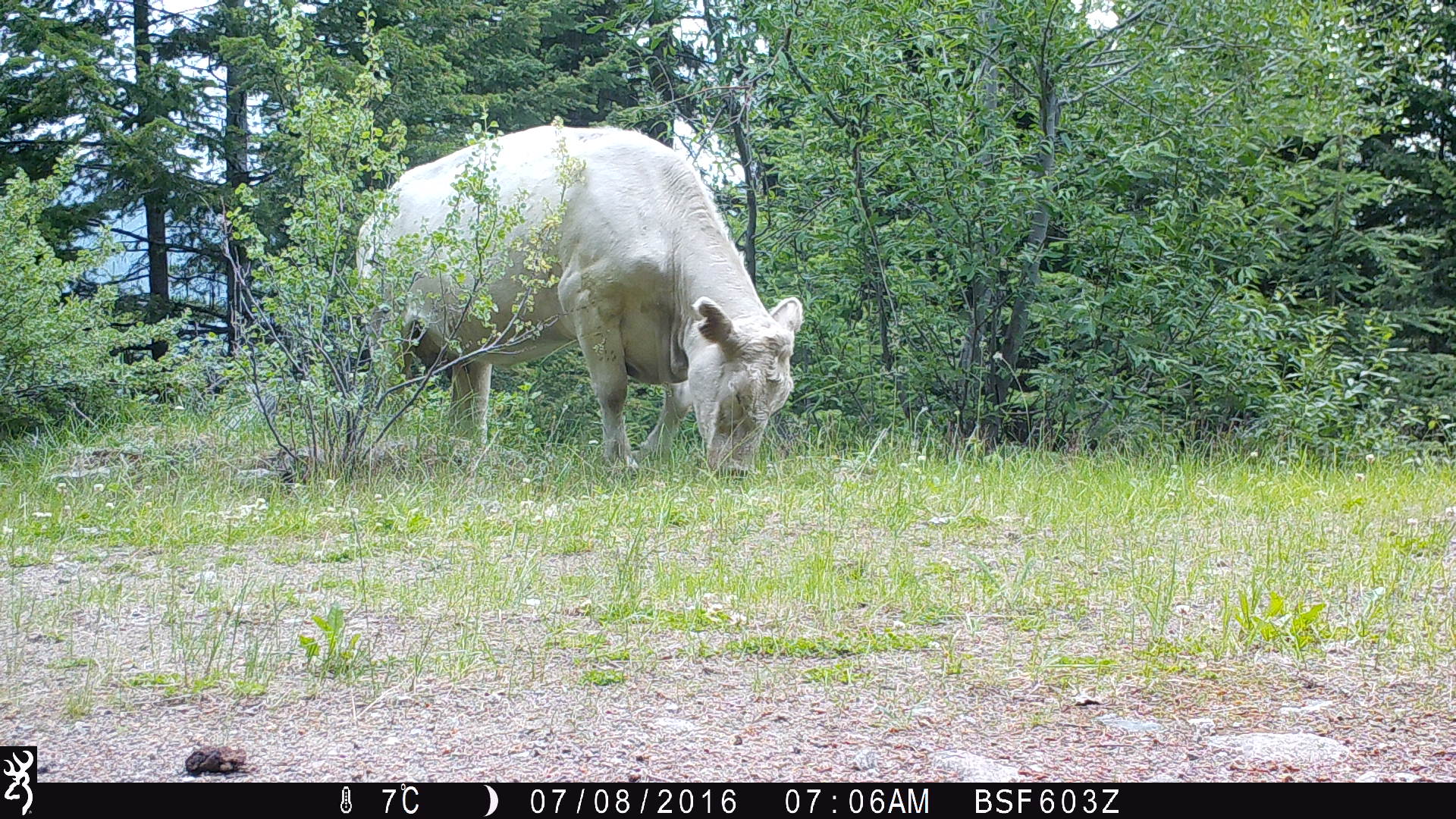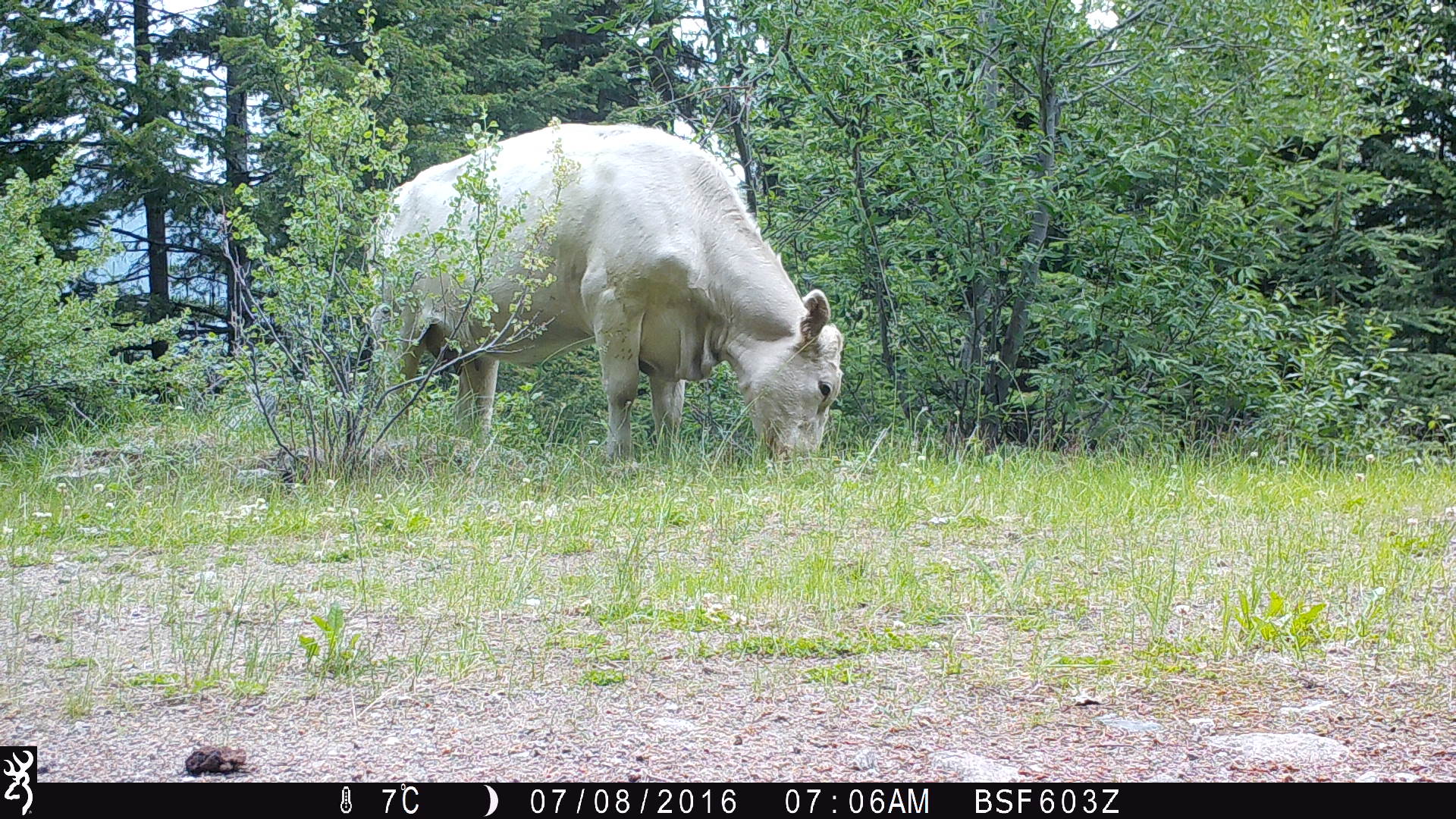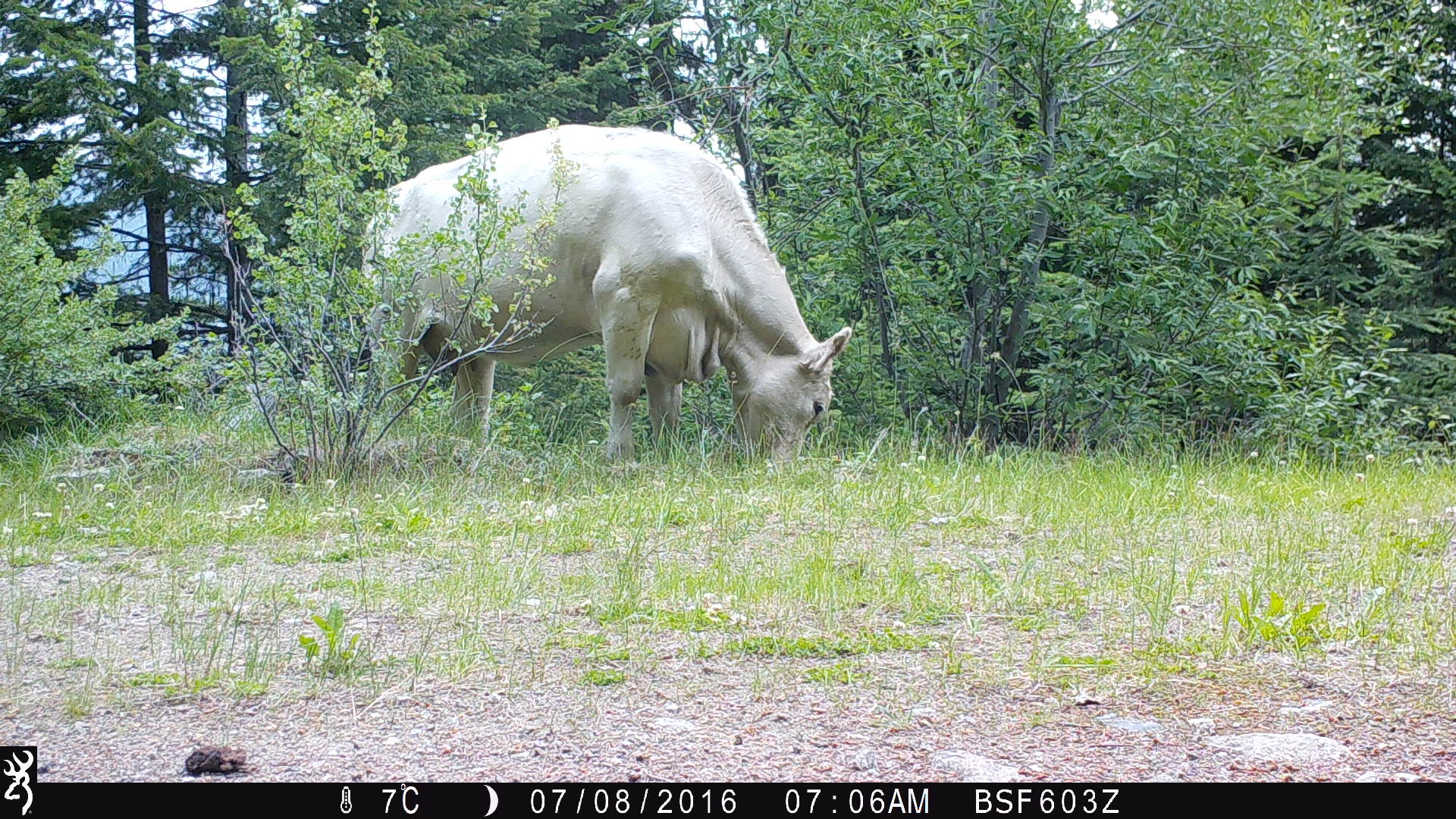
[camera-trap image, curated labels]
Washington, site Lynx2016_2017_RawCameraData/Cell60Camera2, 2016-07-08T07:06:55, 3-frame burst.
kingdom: Animalia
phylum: Chordata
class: Mammalia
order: Artiodactyla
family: Bovidae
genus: Bos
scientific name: Bos taurus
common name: domestic cattle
Domestic cattle (Bos taurus). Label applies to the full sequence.